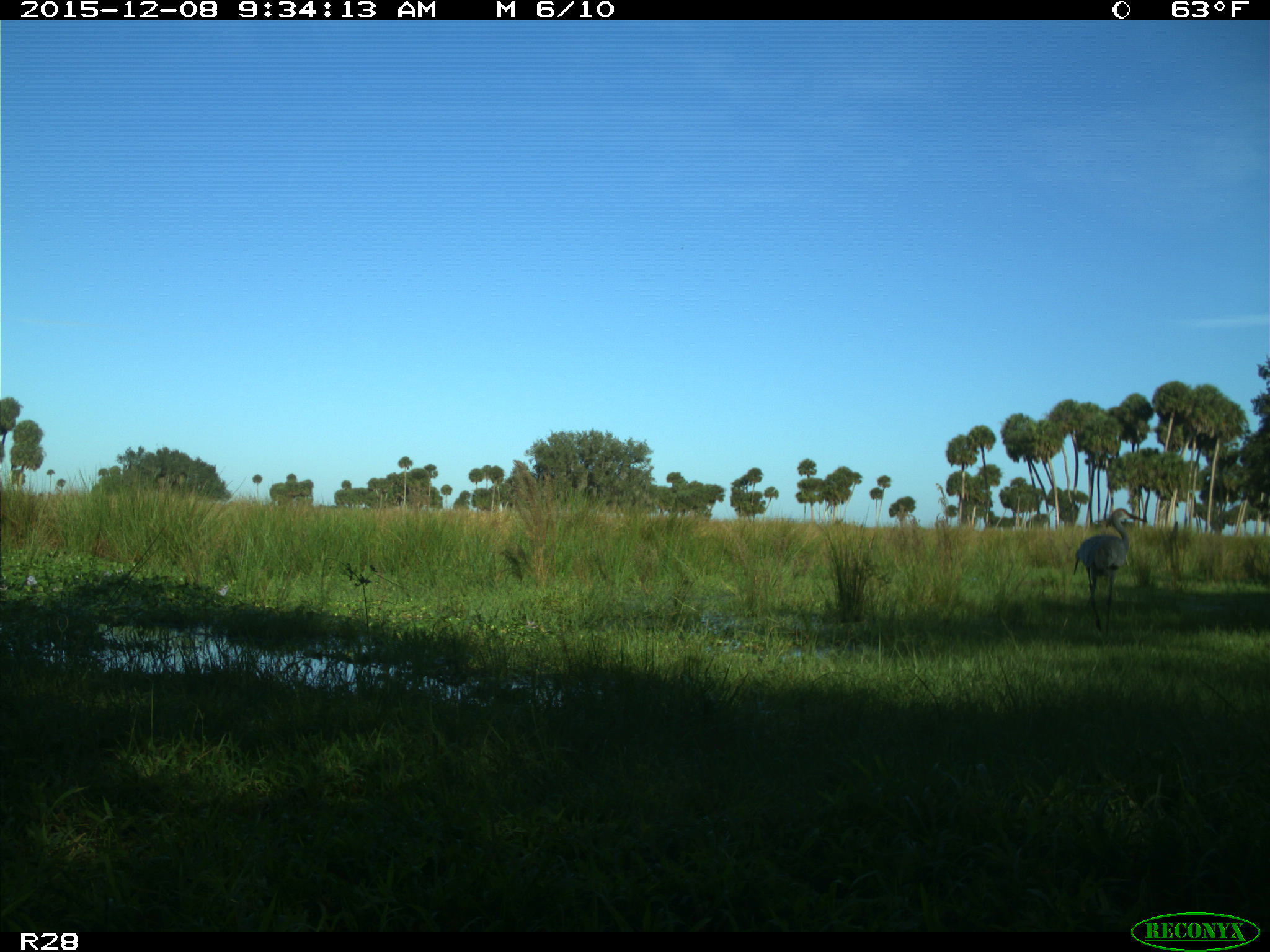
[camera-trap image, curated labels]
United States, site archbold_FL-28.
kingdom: Animalia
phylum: Chordata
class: Aves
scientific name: Aves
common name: birds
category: unidentified bird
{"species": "unidentified bird (birds) (Aves)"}